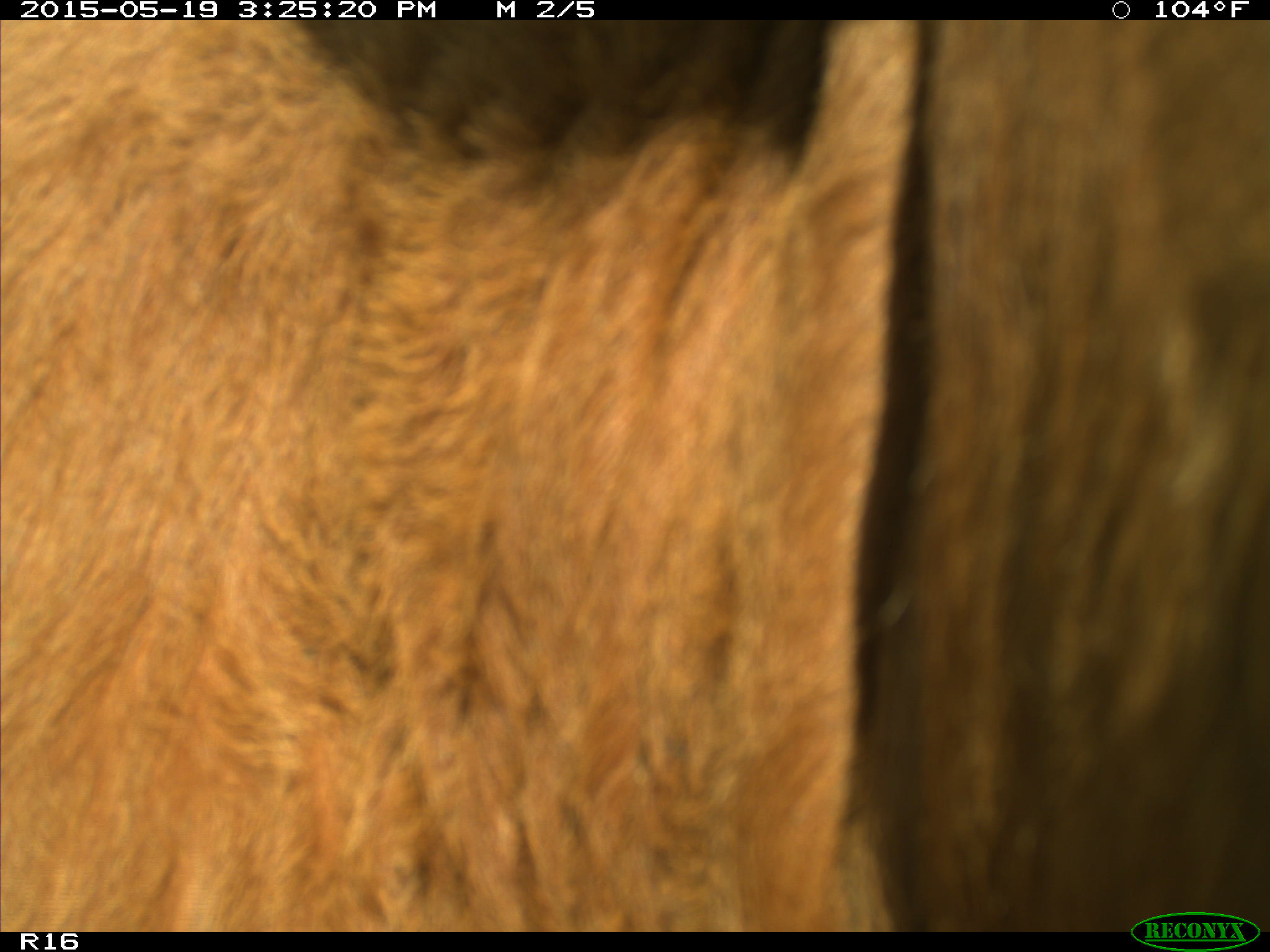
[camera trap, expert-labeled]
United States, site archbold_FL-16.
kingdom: Animalia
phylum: Chordata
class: Mammalia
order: Artiodactyla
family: Bovidae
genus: Bos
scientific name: Bos taurus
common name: domestic cow